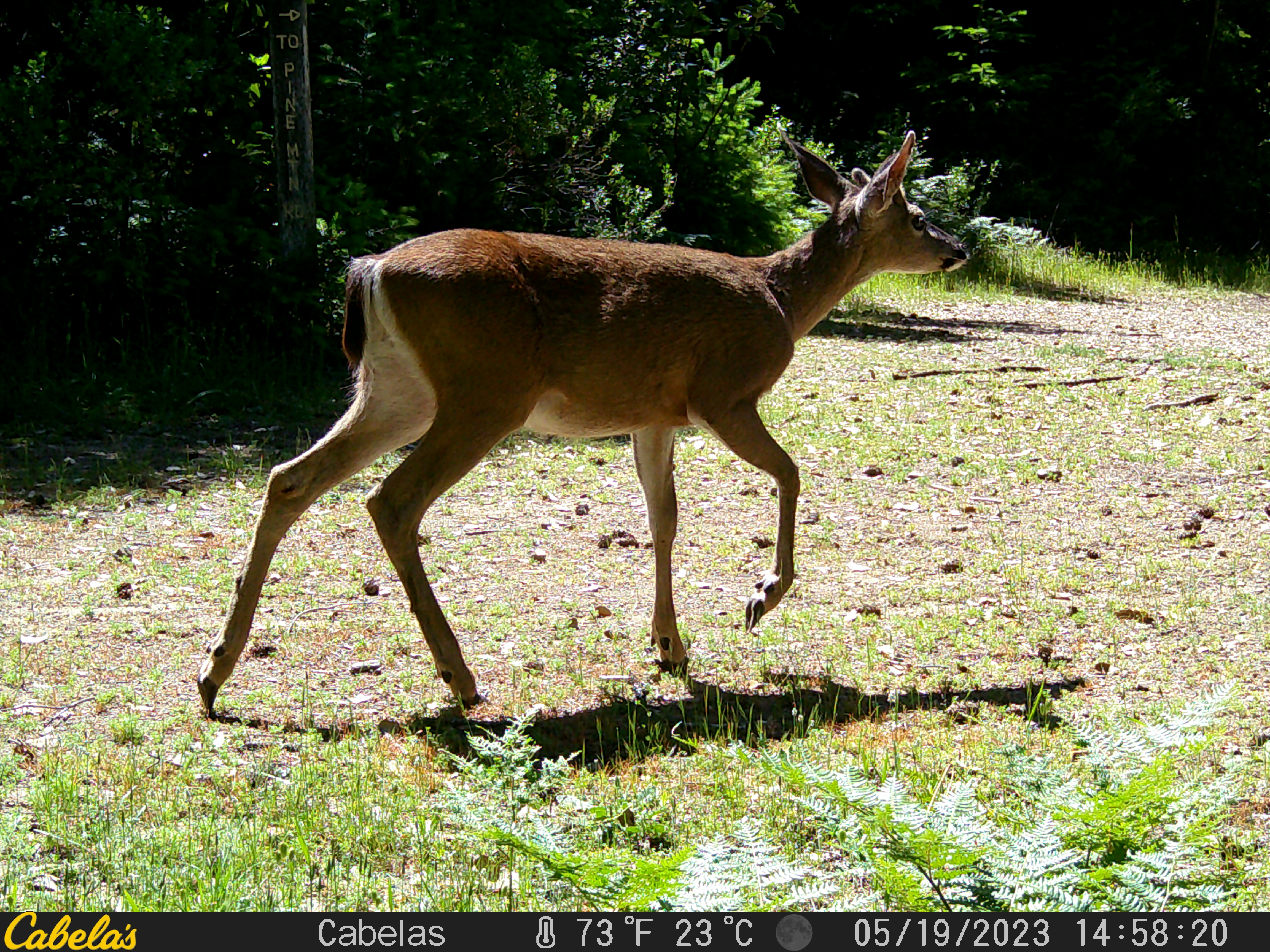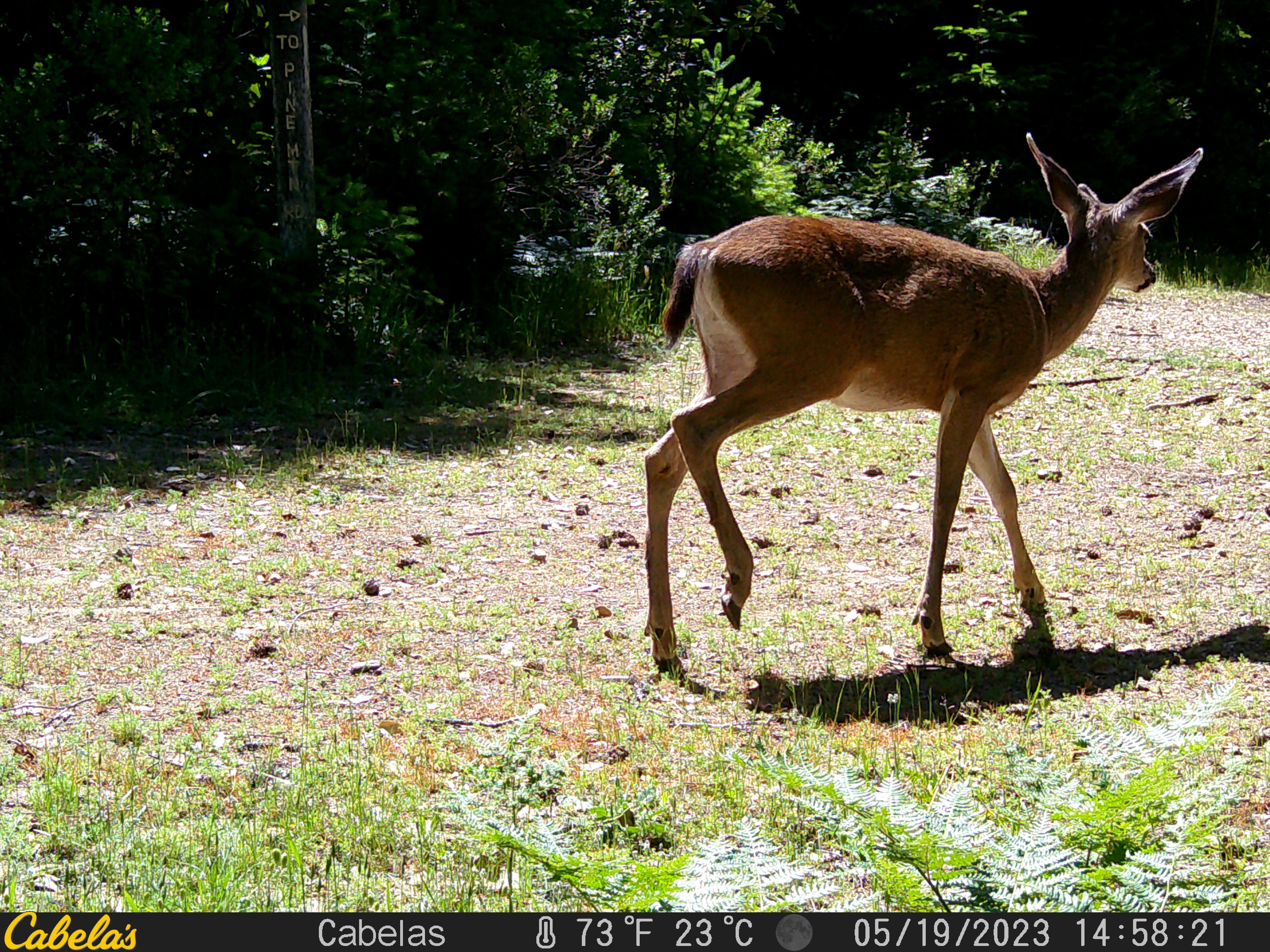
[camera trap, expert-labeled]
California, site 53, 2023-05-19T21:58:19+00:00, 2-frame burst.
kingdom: Animalia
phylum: Chordata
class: Mammalia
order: Artiodactyla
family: Cervidae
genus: Odocoileus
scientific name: Odocoileus hemionus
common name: mule deer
Mule deer (Odocoileus hemionus).